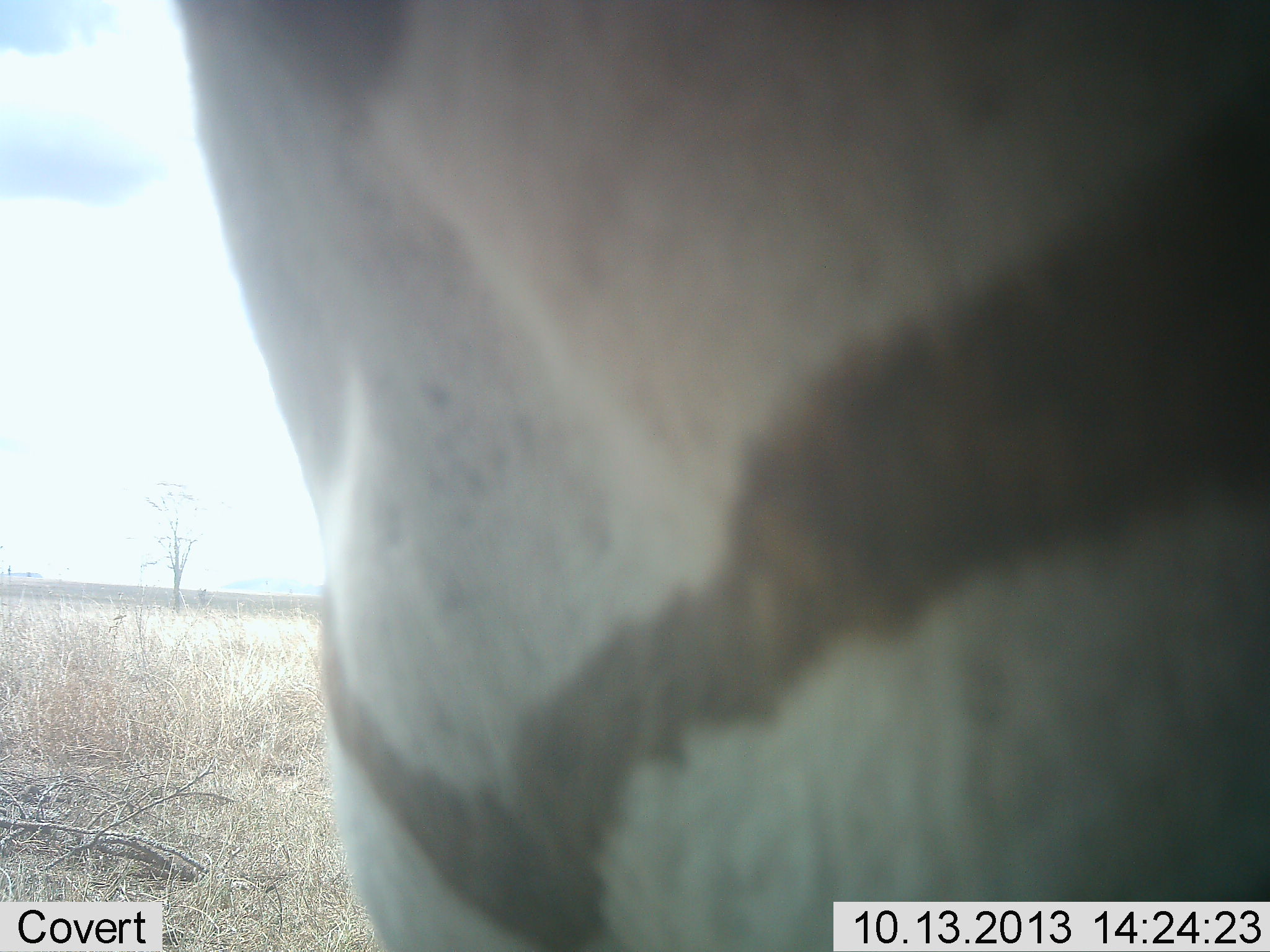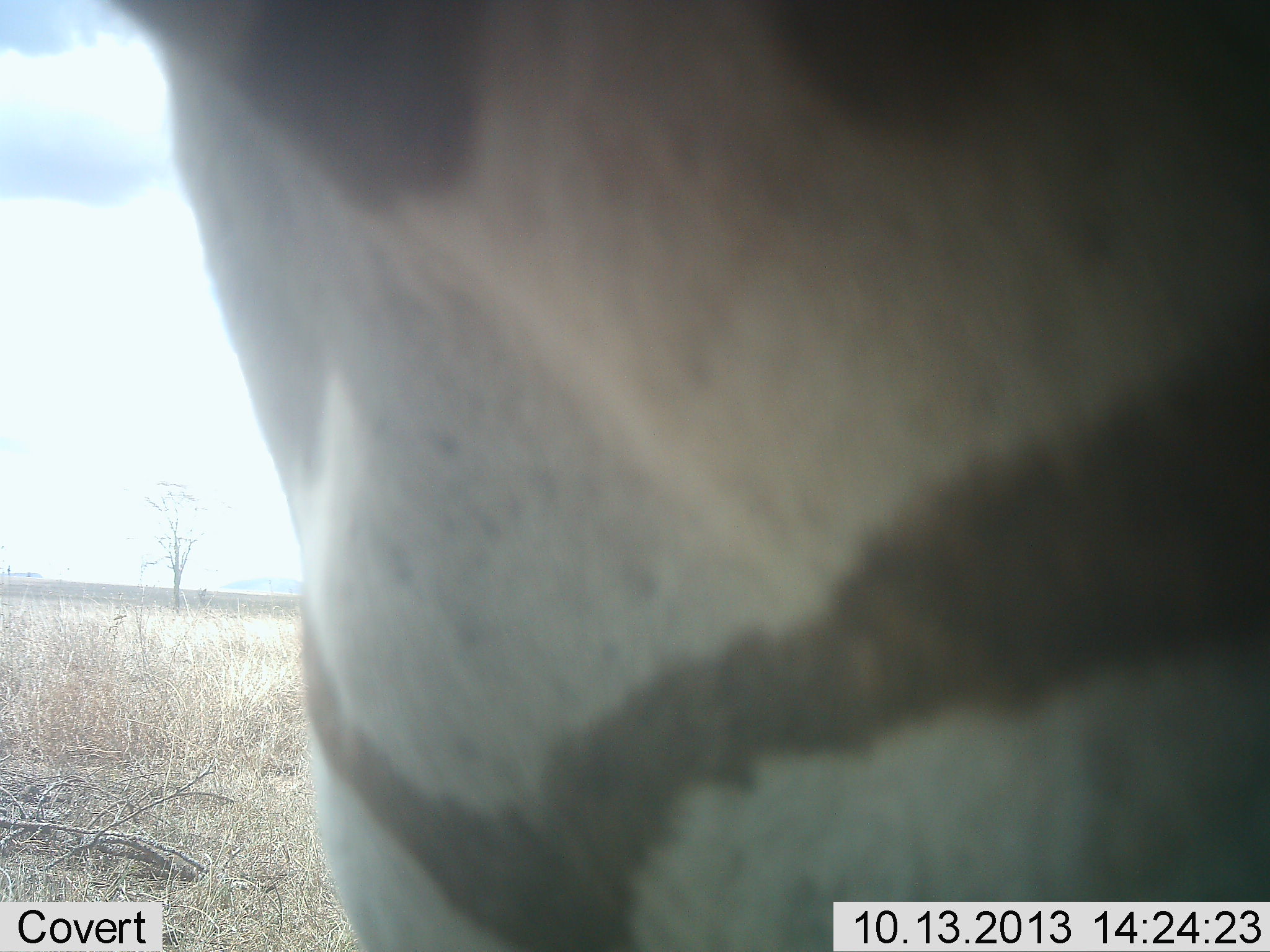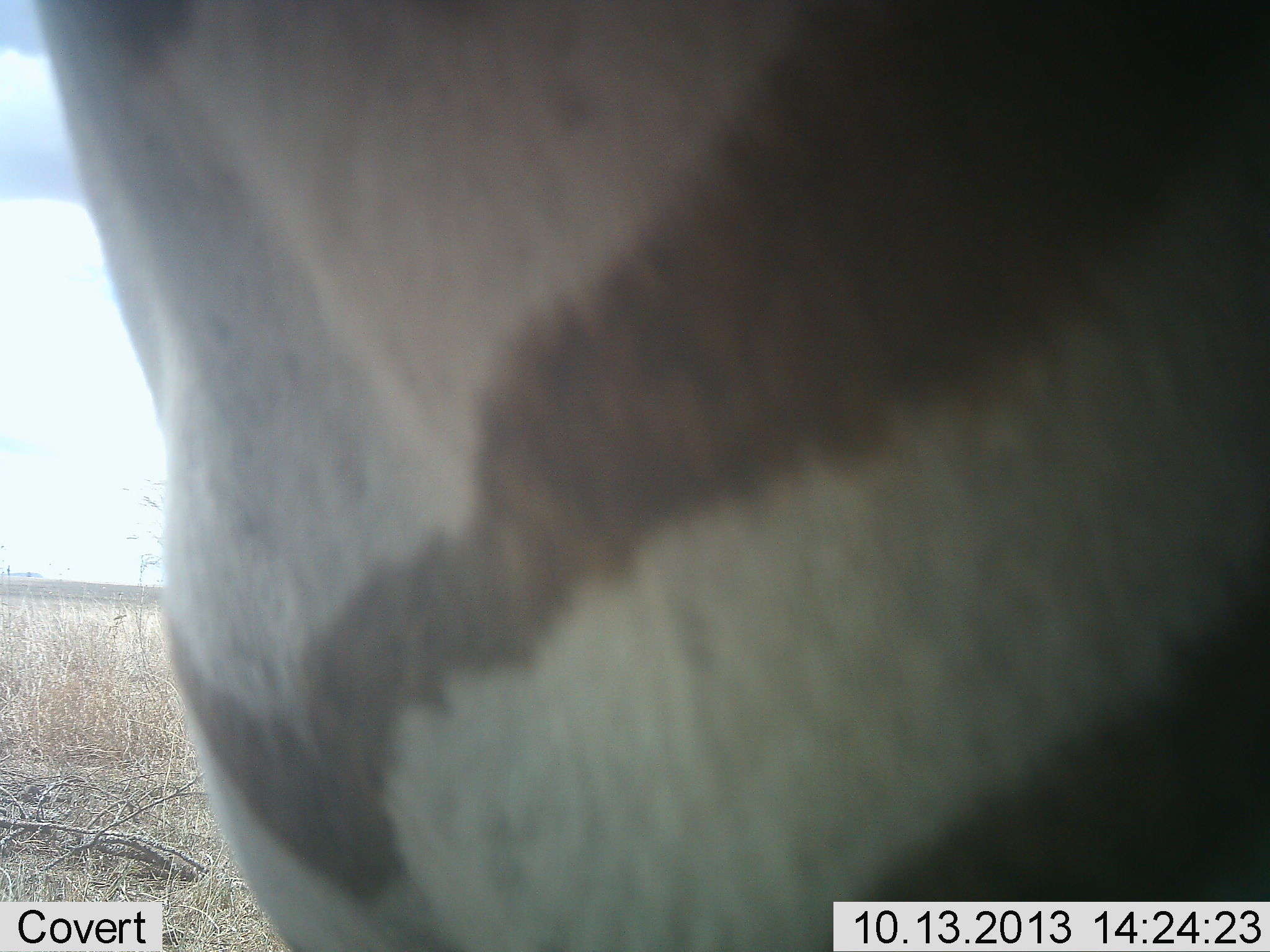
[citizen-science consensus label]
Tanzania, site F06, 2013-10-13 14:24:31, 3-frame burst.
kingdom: Animalia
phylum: Chordata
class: Mammalia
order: Perissodactyla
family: Equidae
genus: Equus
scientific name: Equus quagga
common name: plains zebra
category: zebra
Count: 1.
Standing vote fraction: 80%.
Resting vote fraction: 0%.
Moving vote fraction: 20%.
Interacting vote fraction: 4%.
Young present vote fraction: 0%.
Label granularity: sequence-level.